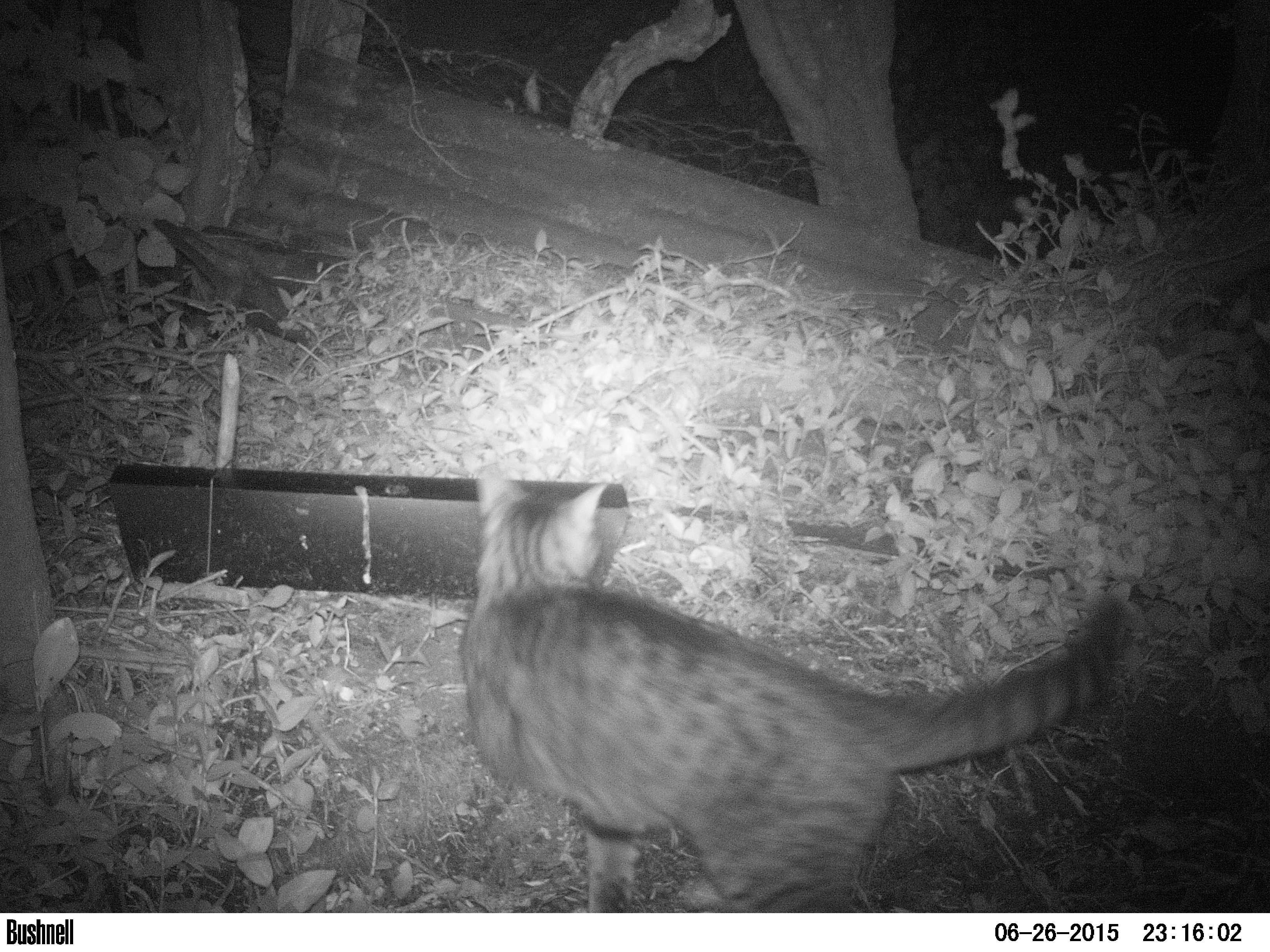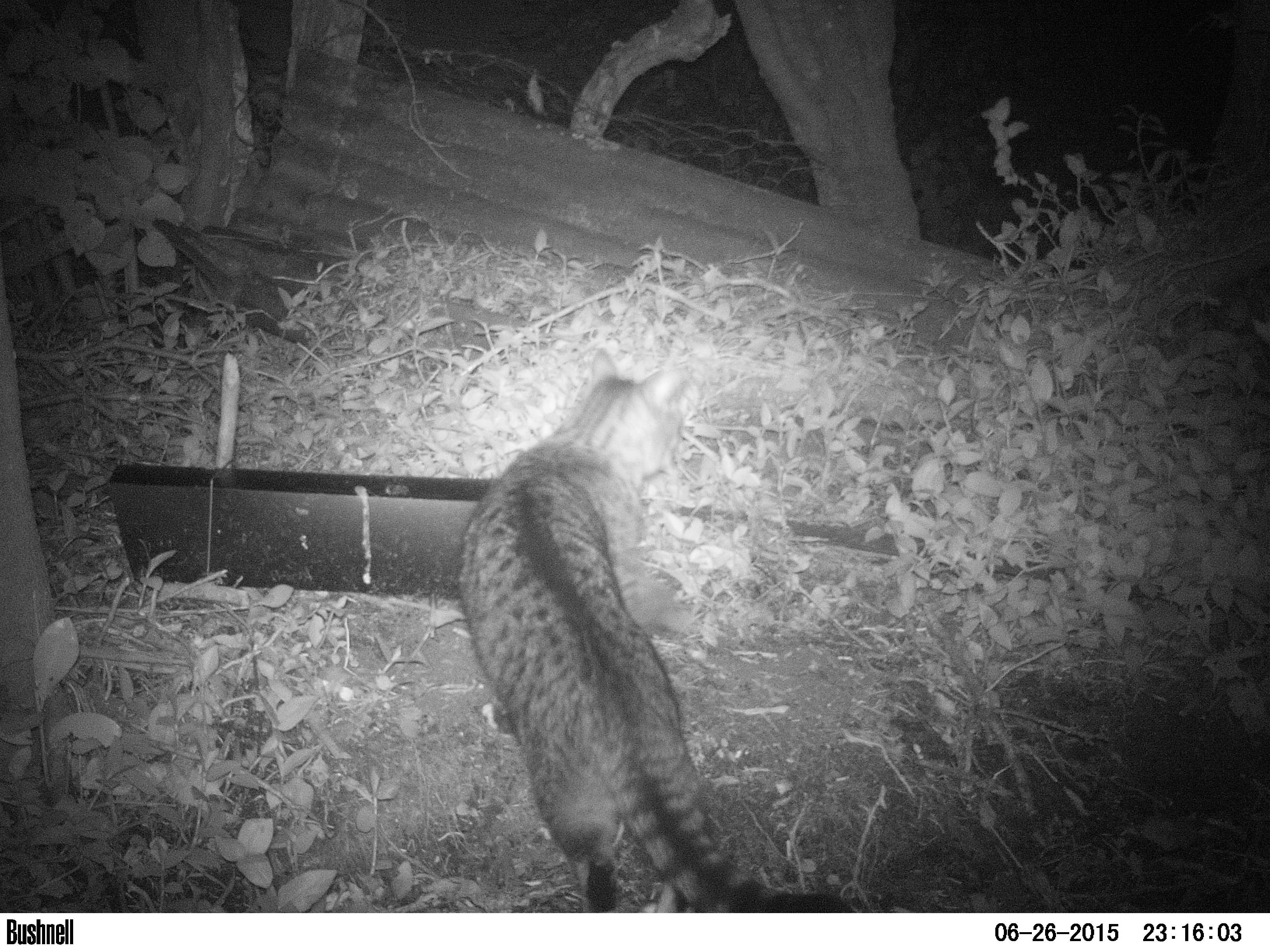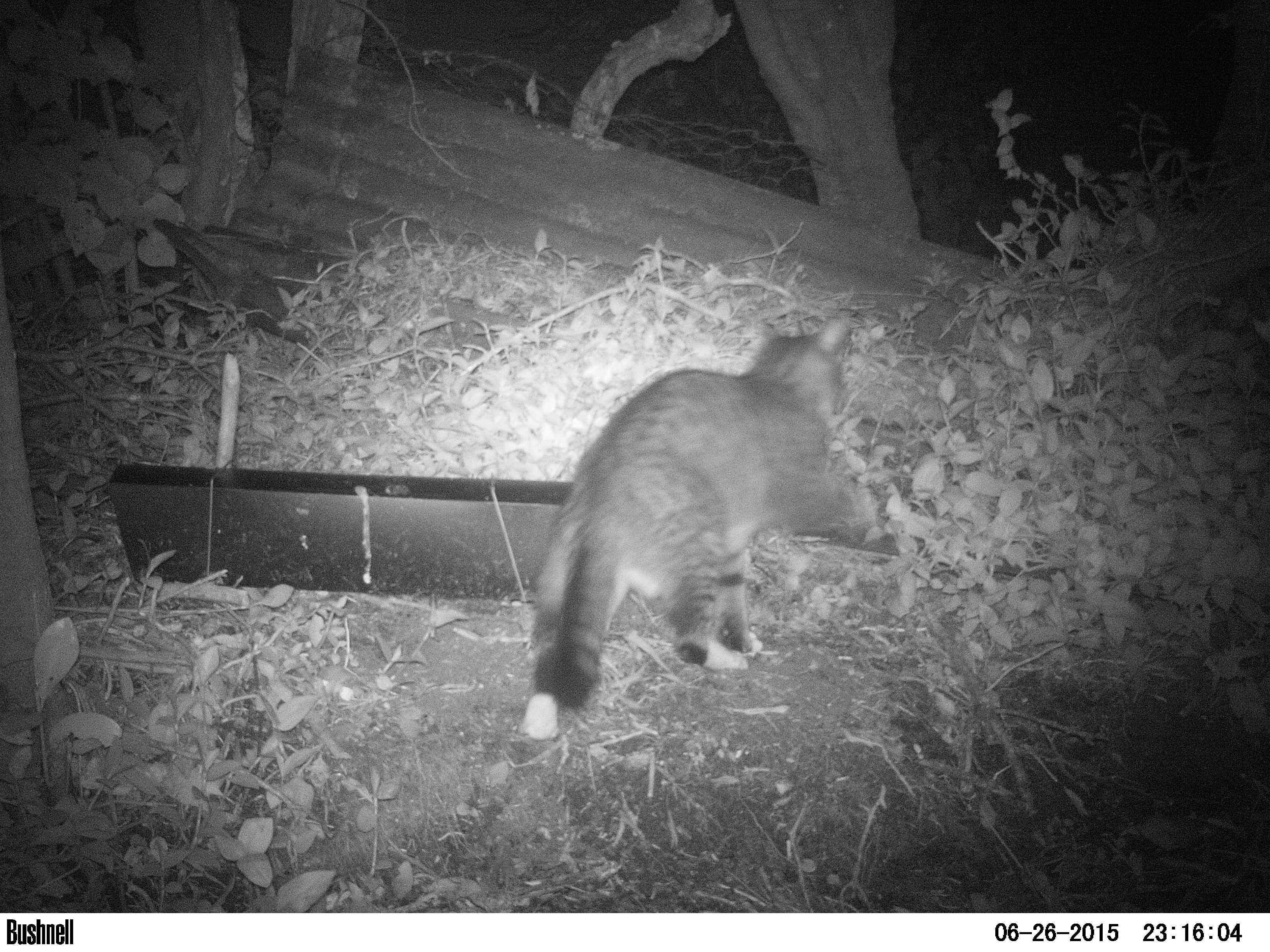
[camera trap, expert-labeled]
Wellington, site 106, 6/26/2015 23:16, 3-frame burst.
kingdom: Animalia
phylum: Chordata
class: Mammalia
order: Carnivora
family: Felidae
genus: Felis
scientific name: Felis catus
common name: cat